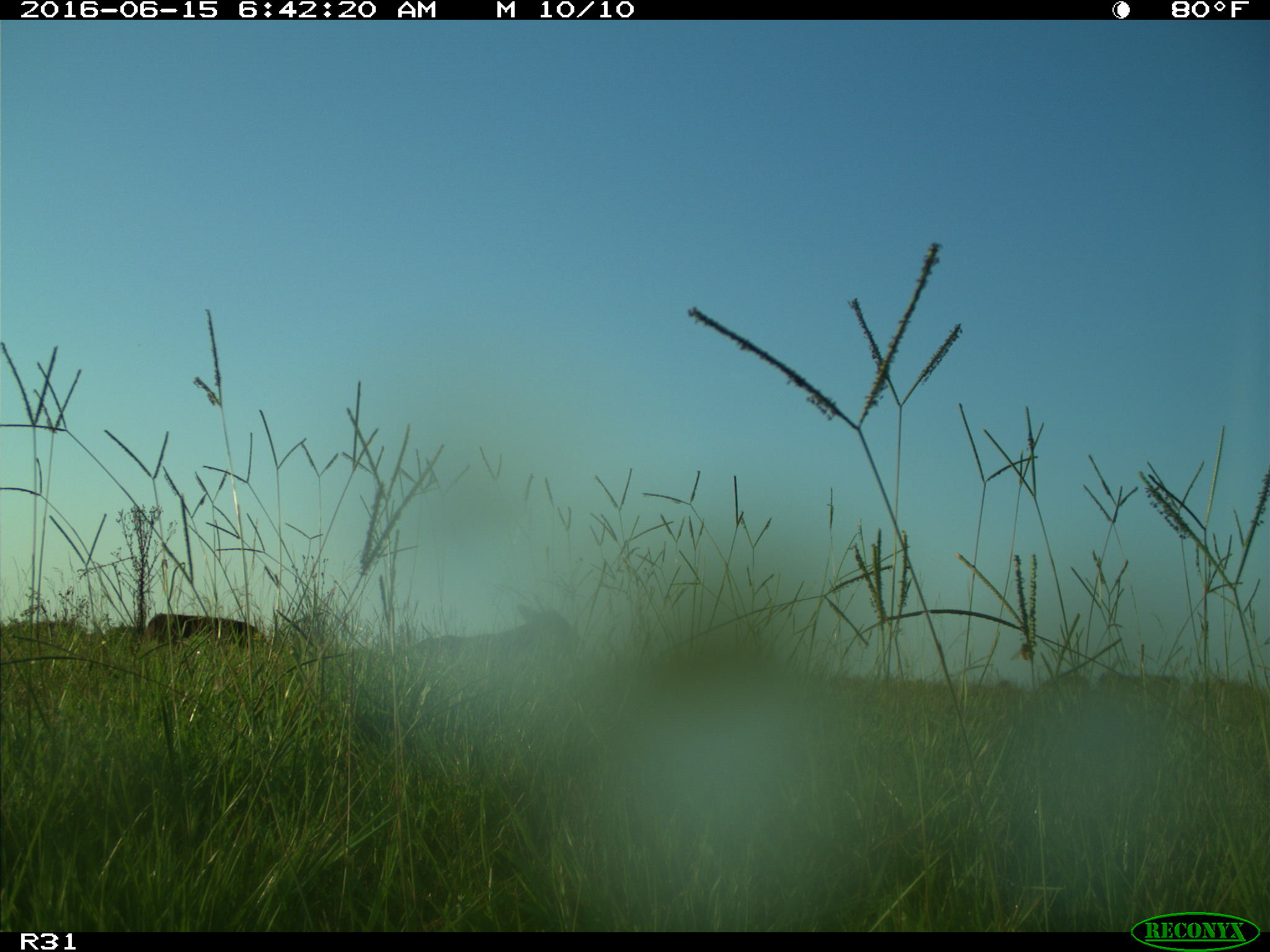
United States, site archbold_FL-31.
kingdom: Animalia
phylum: Chordata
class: Mammalia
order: Artiodactyla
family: Bovidae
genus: Bos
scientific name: Bos taurus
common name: domestic cow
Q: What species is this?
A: Bos taurus (domestic cow).